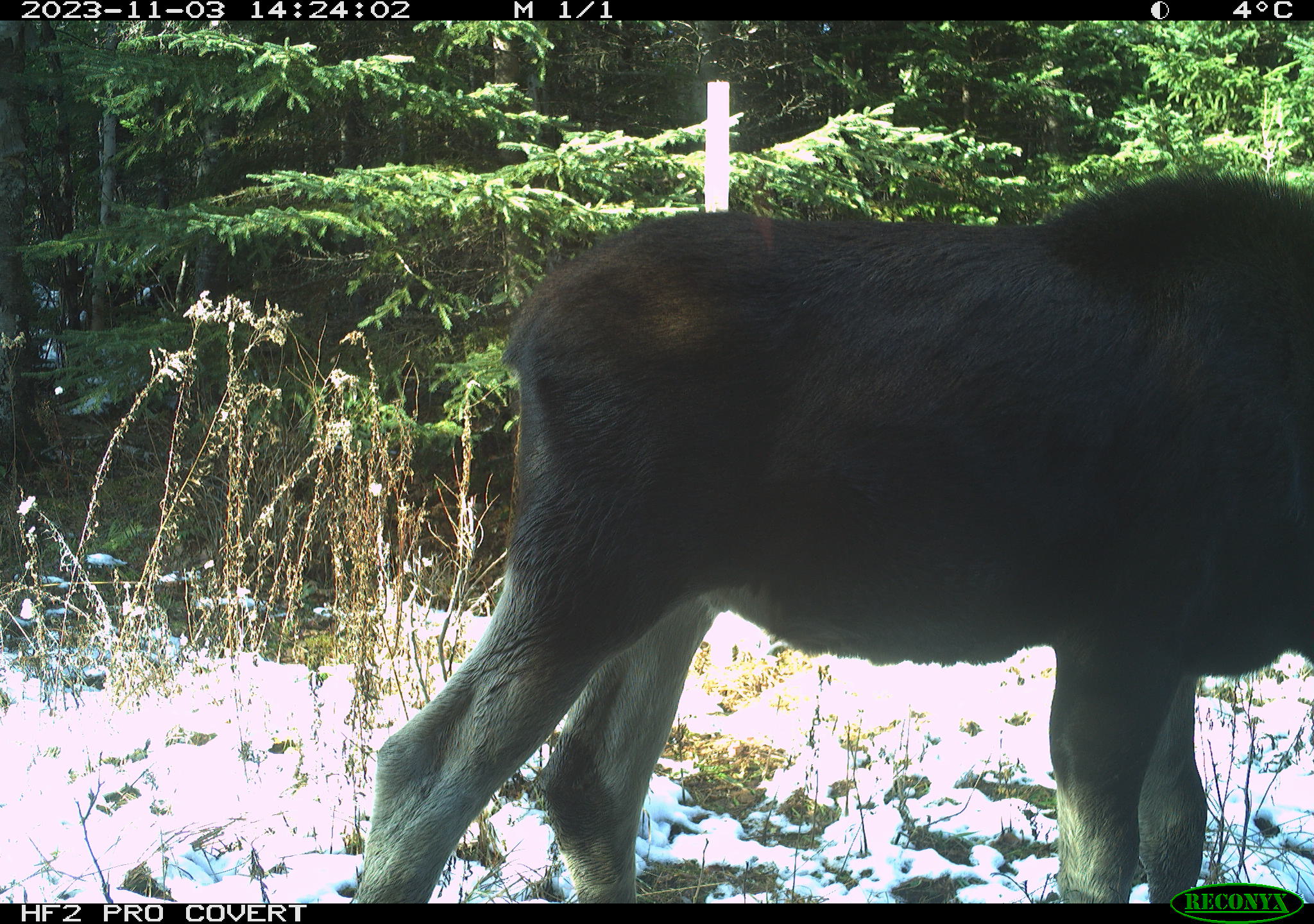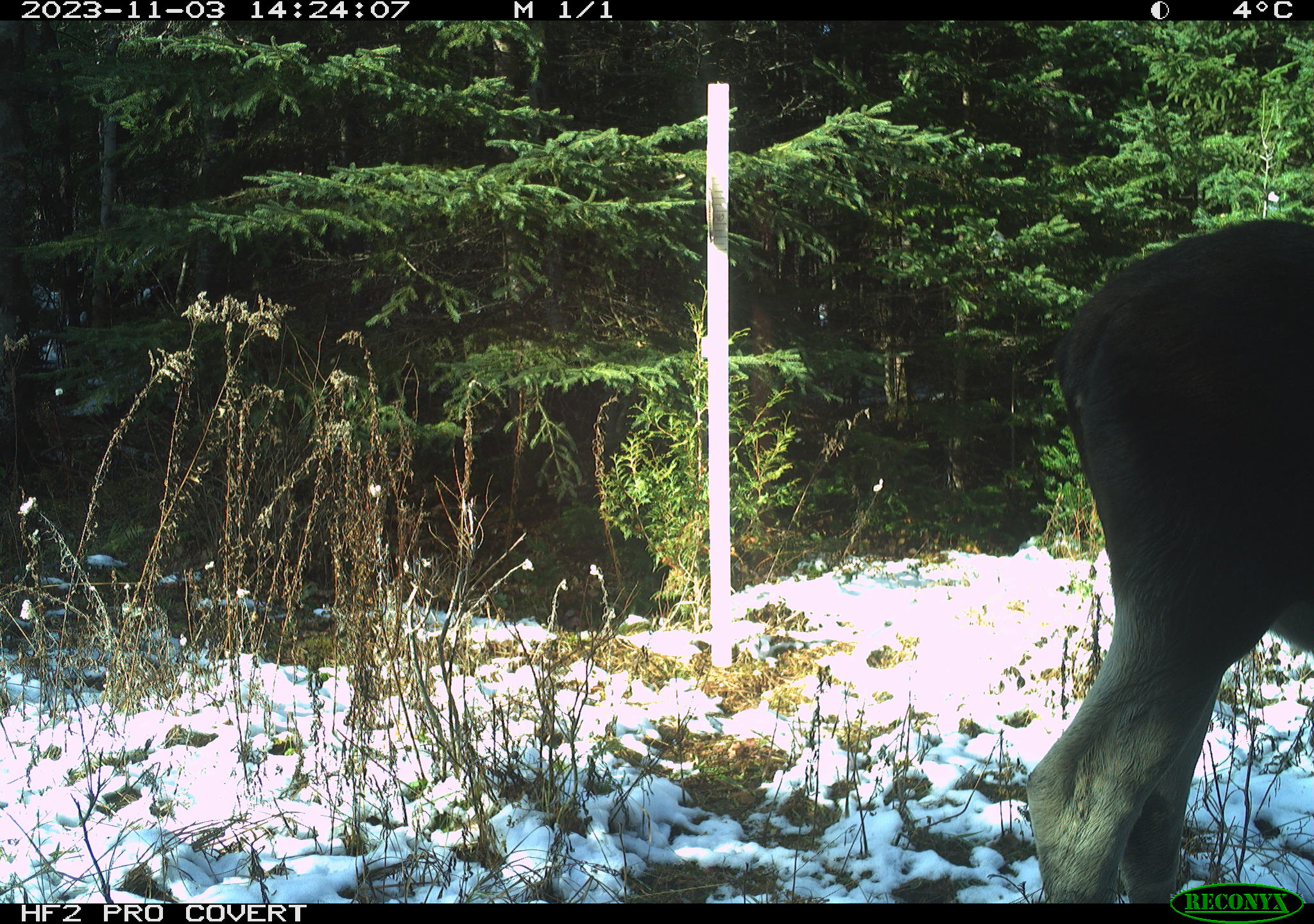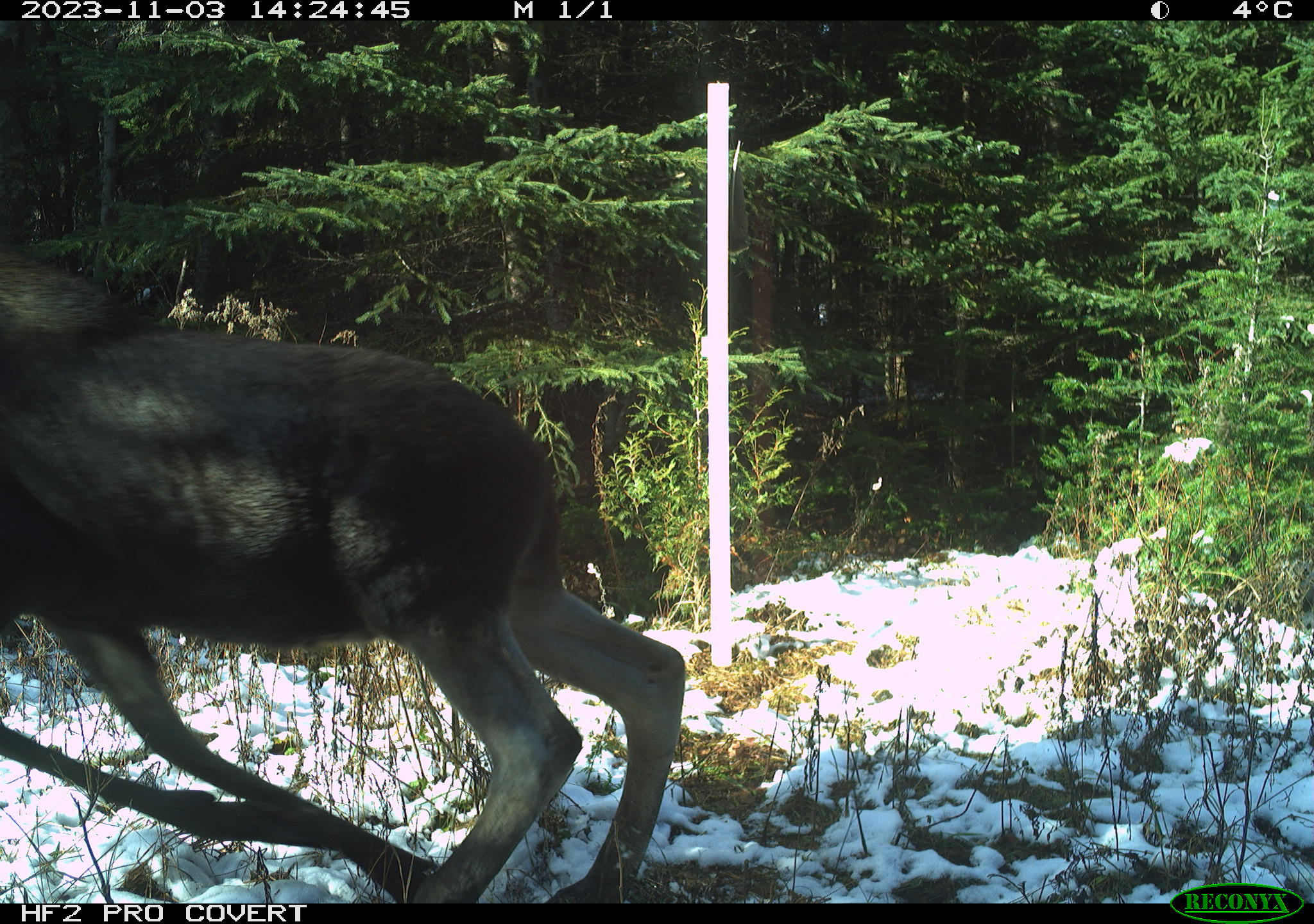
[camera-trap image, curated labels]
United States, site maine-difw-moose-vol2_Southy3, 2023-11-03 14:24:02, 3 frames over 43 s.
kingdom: Animalia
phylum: Chordata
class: Mammalia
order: Artiodactyla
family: Cervidae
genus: Alces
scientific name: Alces alces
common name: moose